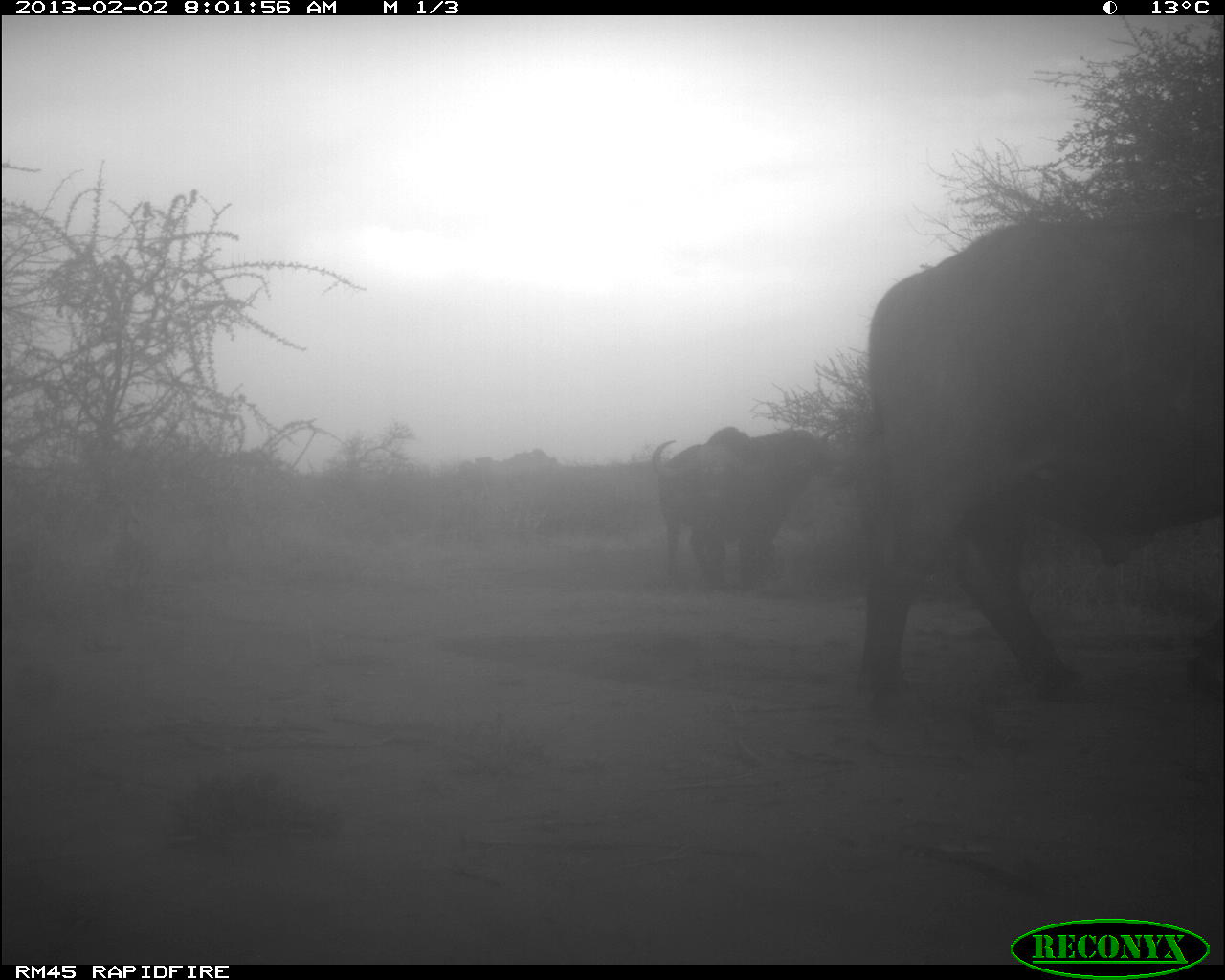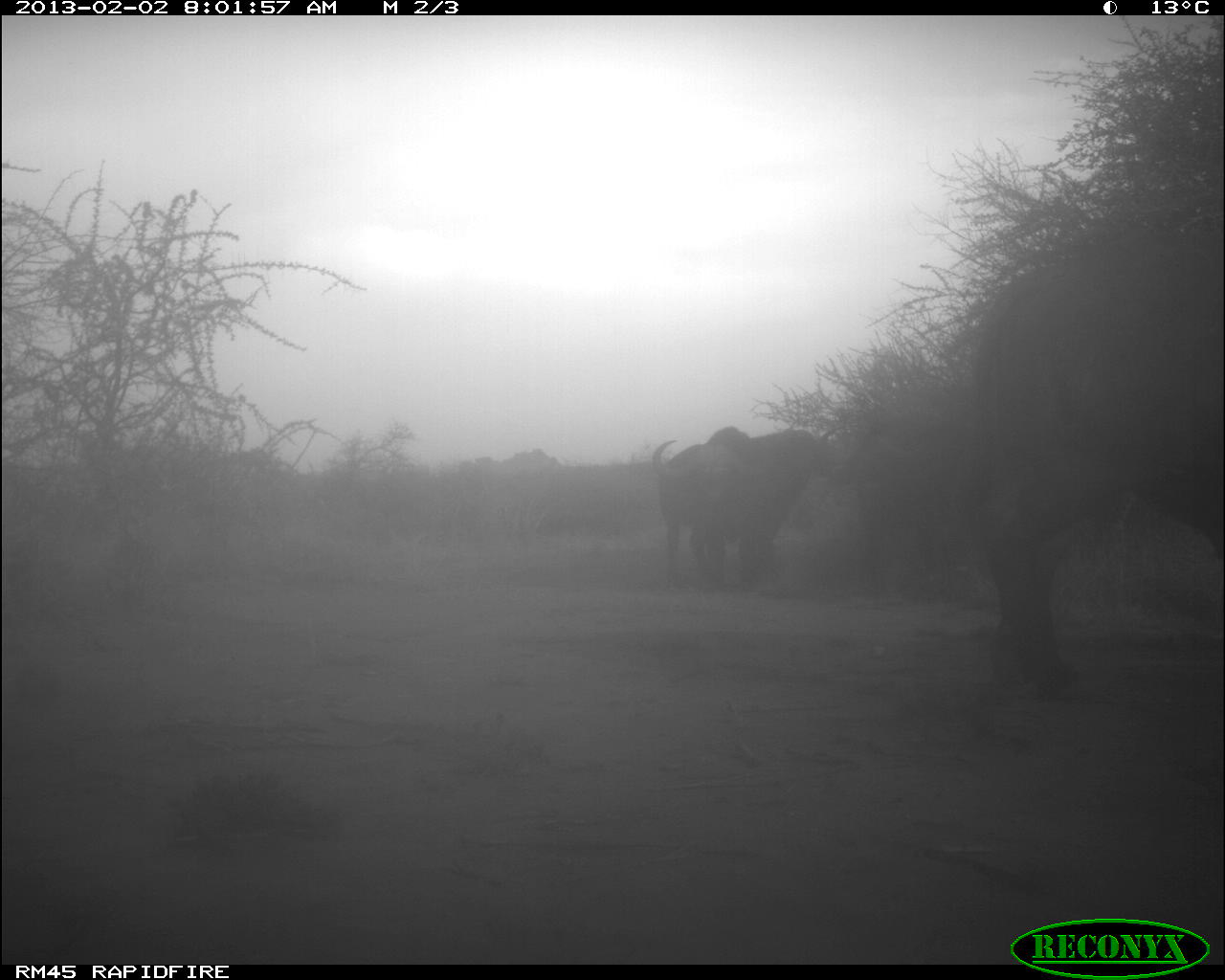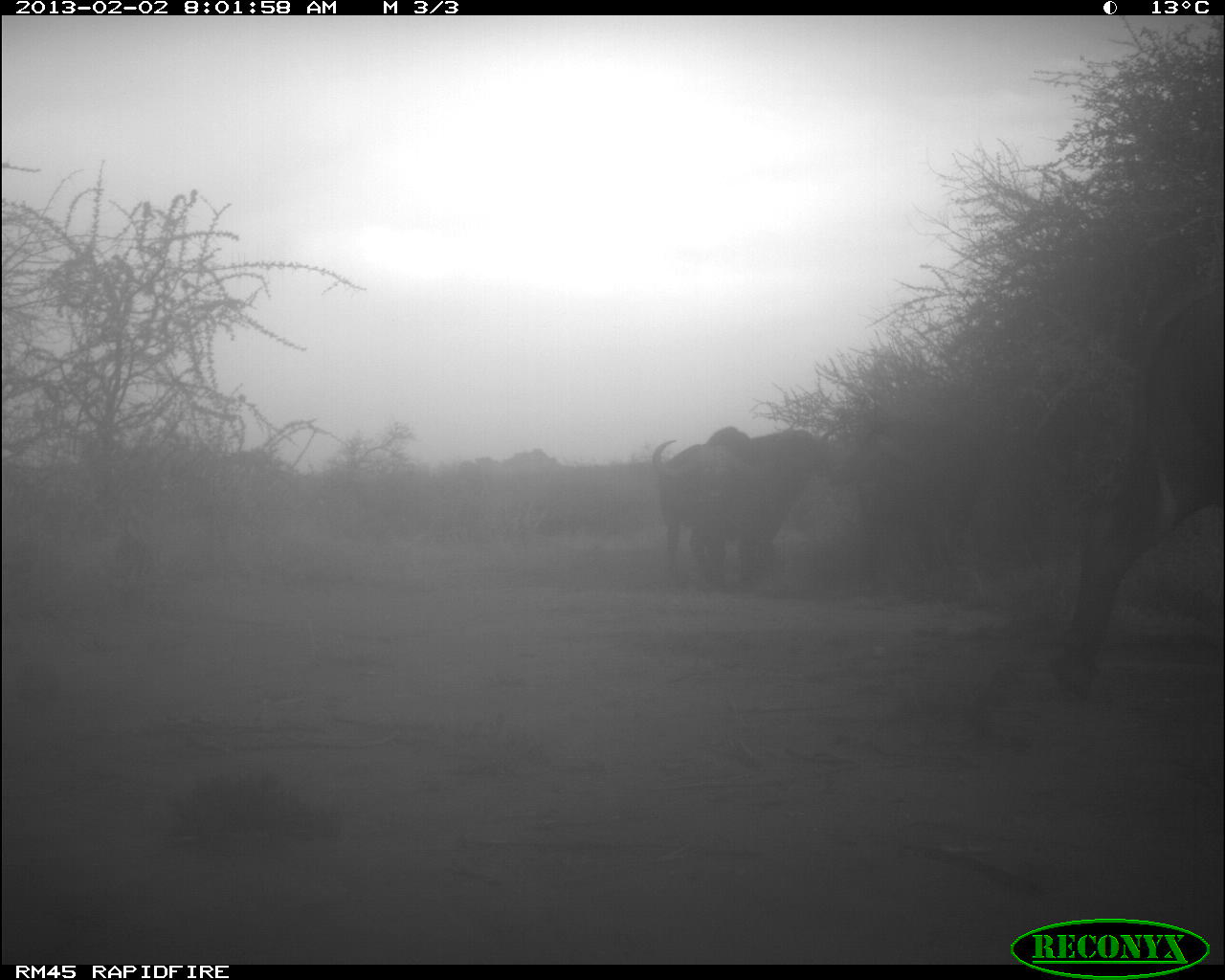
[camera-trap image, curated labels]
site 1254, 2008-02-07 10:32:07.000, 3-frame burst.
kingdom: Animalia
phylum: Chordata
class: Mammalia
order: Artiodactyla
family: Giraffidae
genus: Giraffa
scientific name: Giraffa camelopardalis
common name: giraffe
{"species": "Giraffa camelopardalis (giraffe)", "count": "3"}